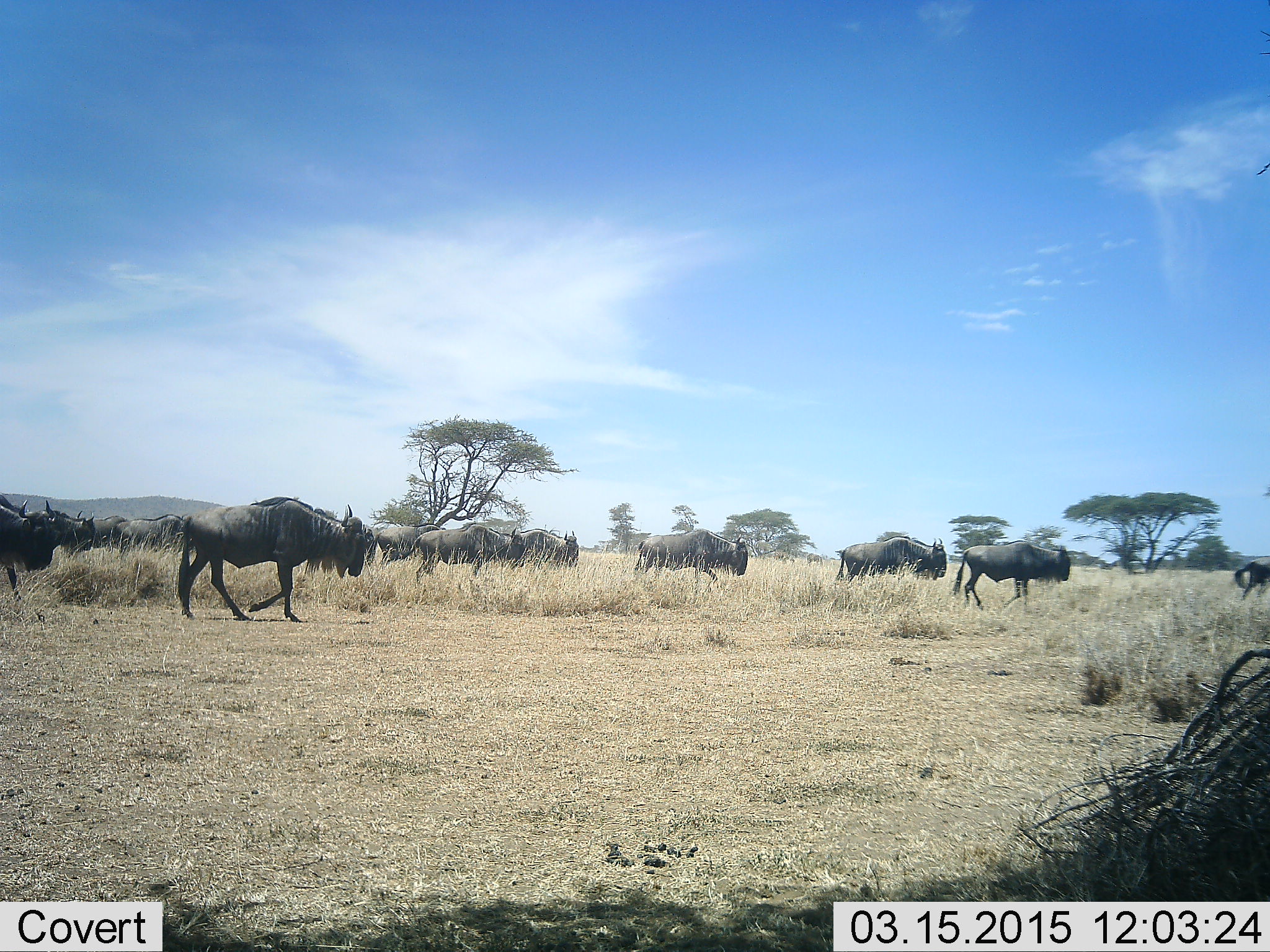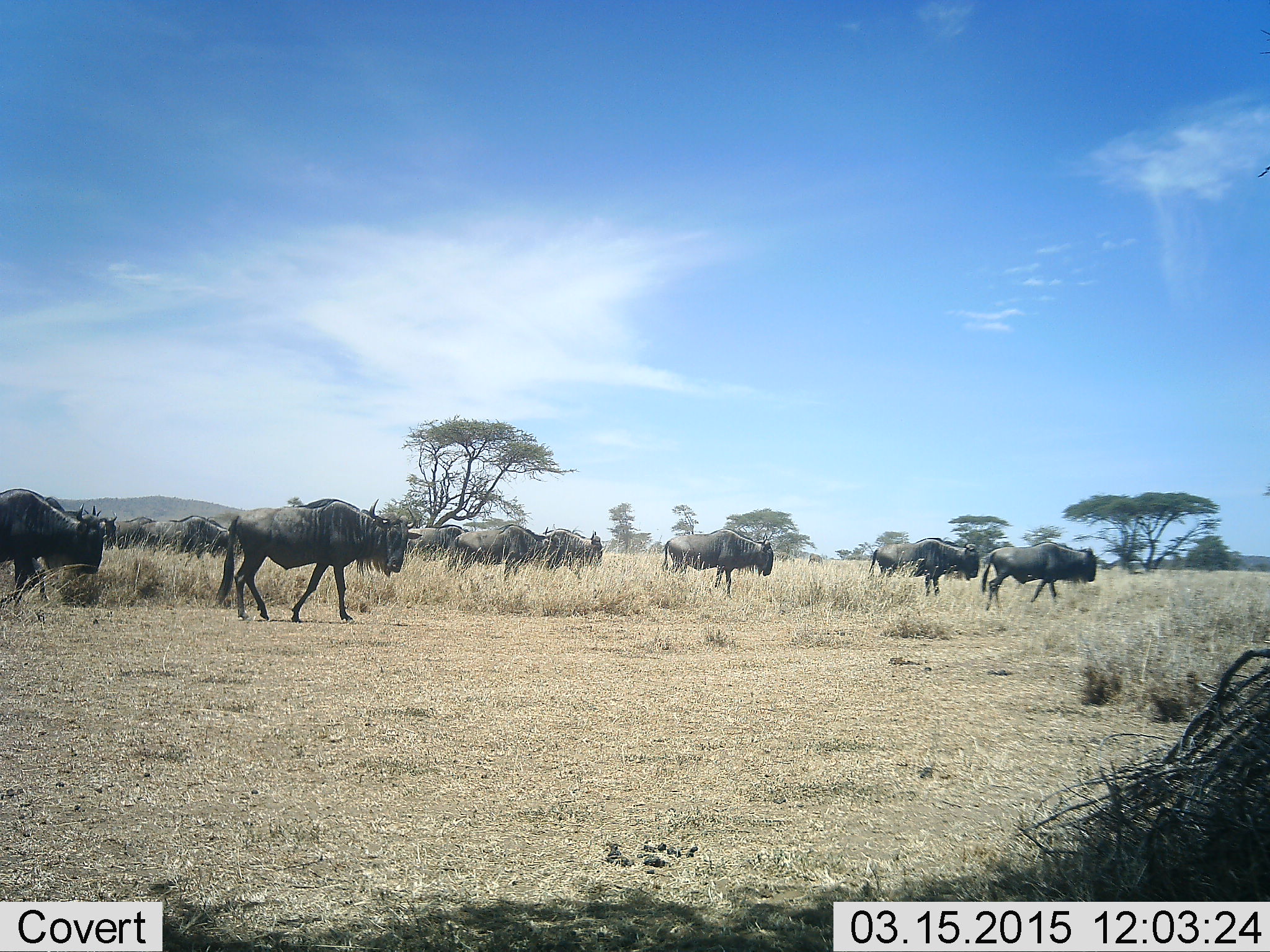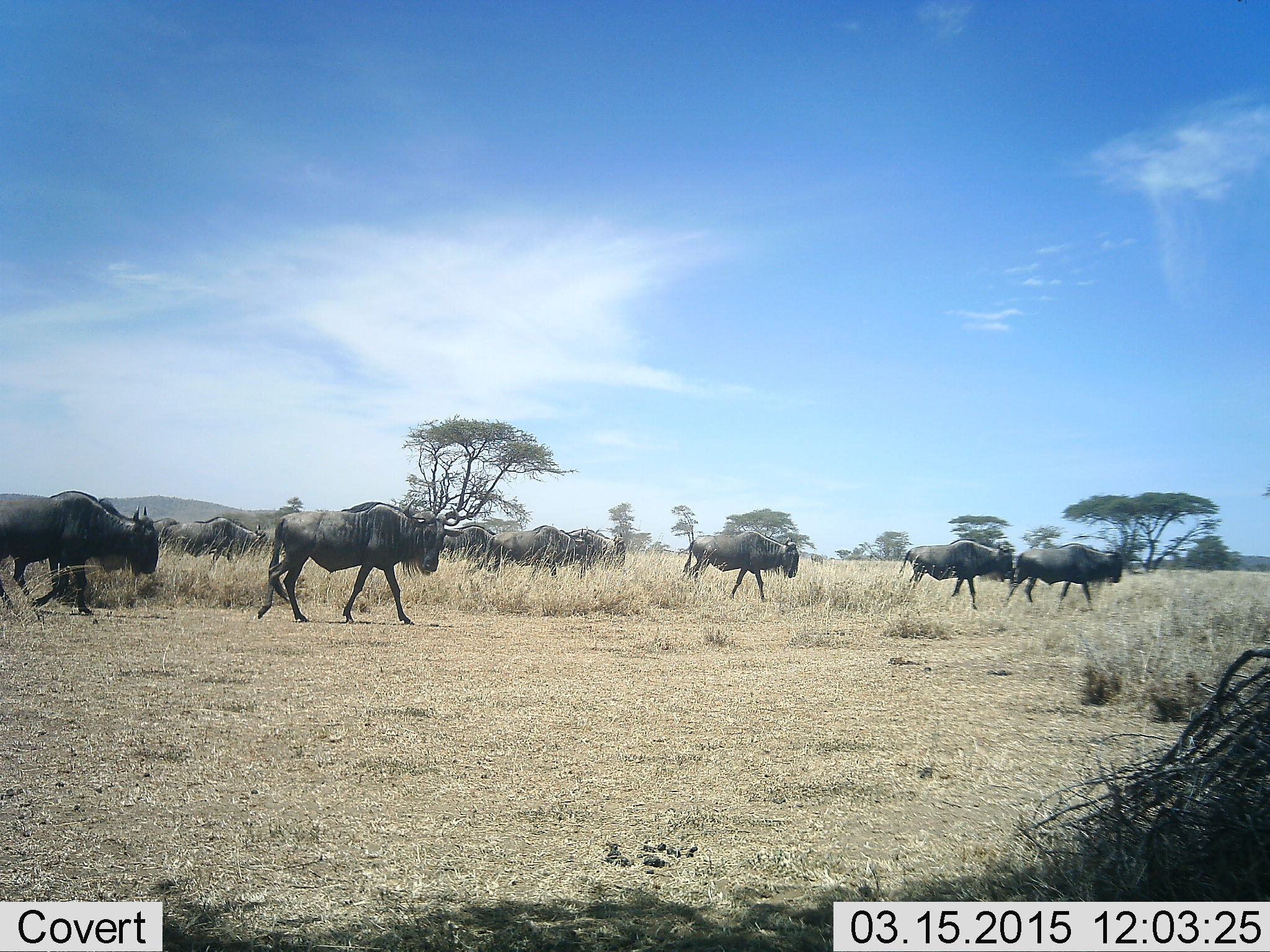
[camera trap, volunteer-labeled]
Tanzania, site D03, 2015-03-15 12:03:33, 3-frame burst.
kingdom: Animalia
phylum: Chordata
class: Mammalia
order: Artiodactyla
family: Bovidae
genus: Connochaetes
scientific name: Connochaetes taurinus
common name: blue wildebeest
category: wildebeest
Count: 11-50.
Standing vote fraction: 0%.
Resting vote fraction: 0%.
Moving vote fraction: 100%.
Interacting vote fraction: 0%.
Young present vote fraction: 0%.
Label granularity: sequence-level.